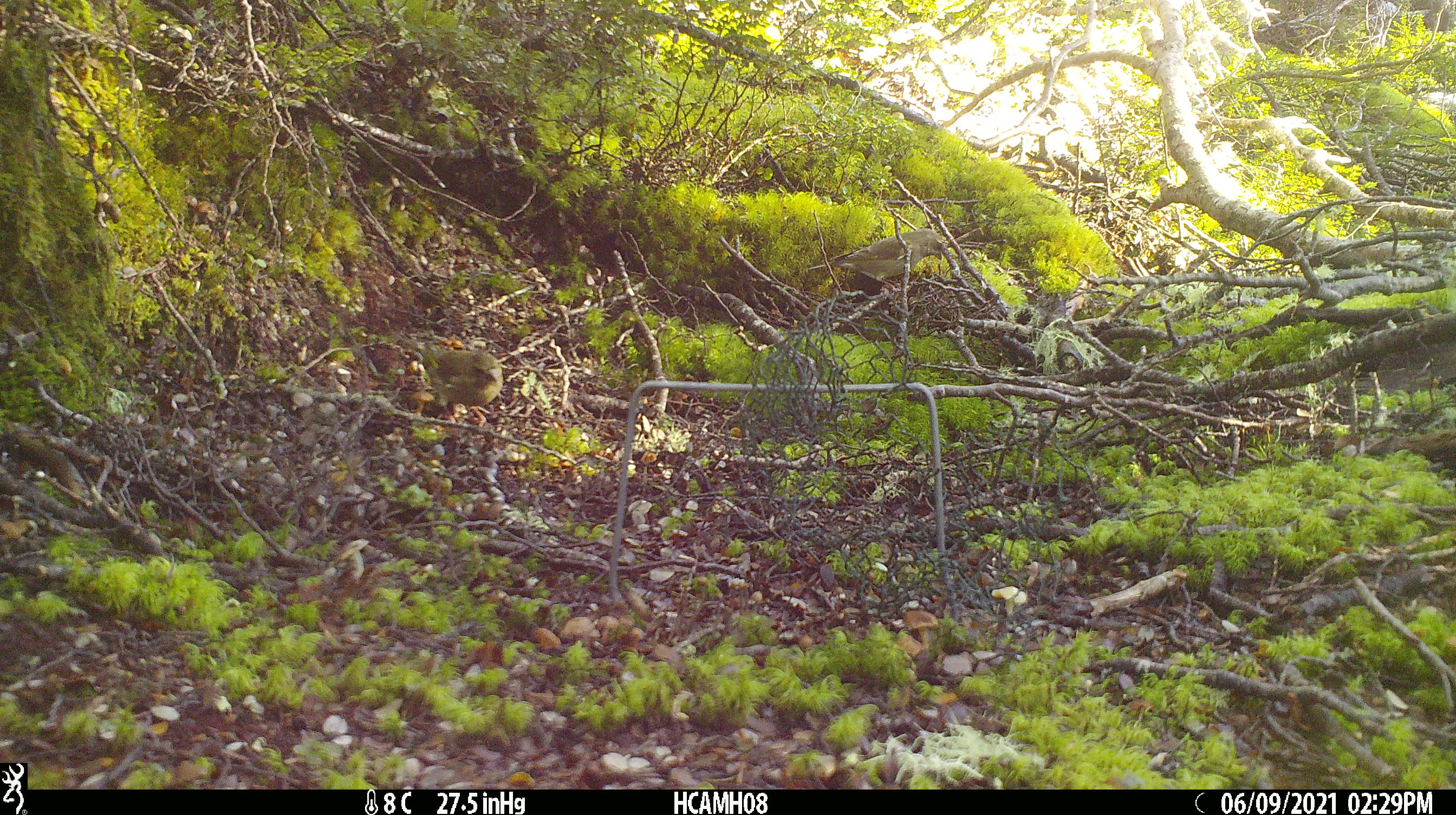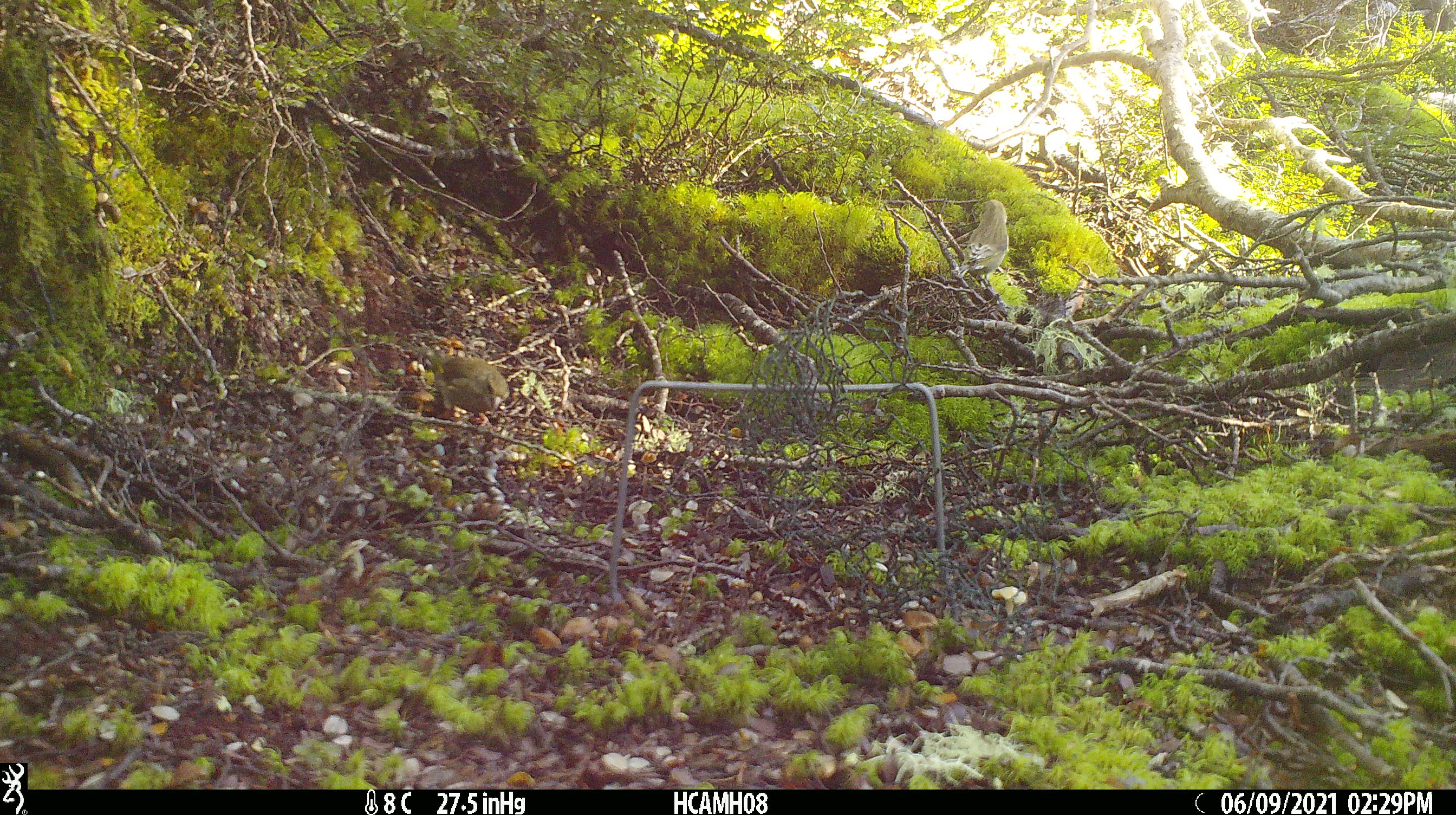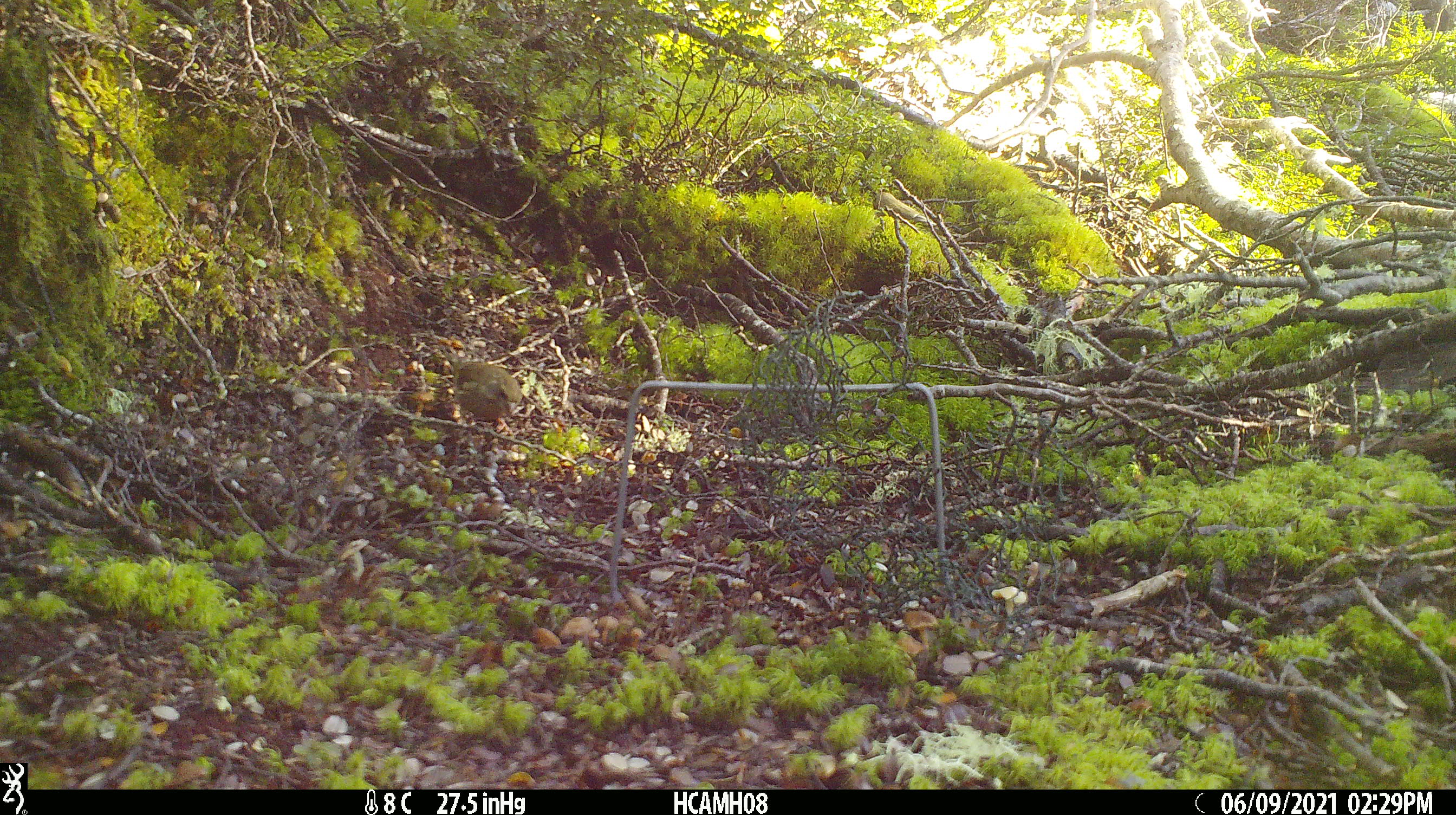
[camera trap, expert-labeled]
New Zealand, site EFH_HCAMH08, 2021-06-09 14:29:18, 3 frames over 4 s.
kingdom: Animalia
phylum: Chordata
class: Aves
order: Passeriformes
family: Fringillidae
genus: Chloris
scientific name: Chloris chloris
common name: greenfinch